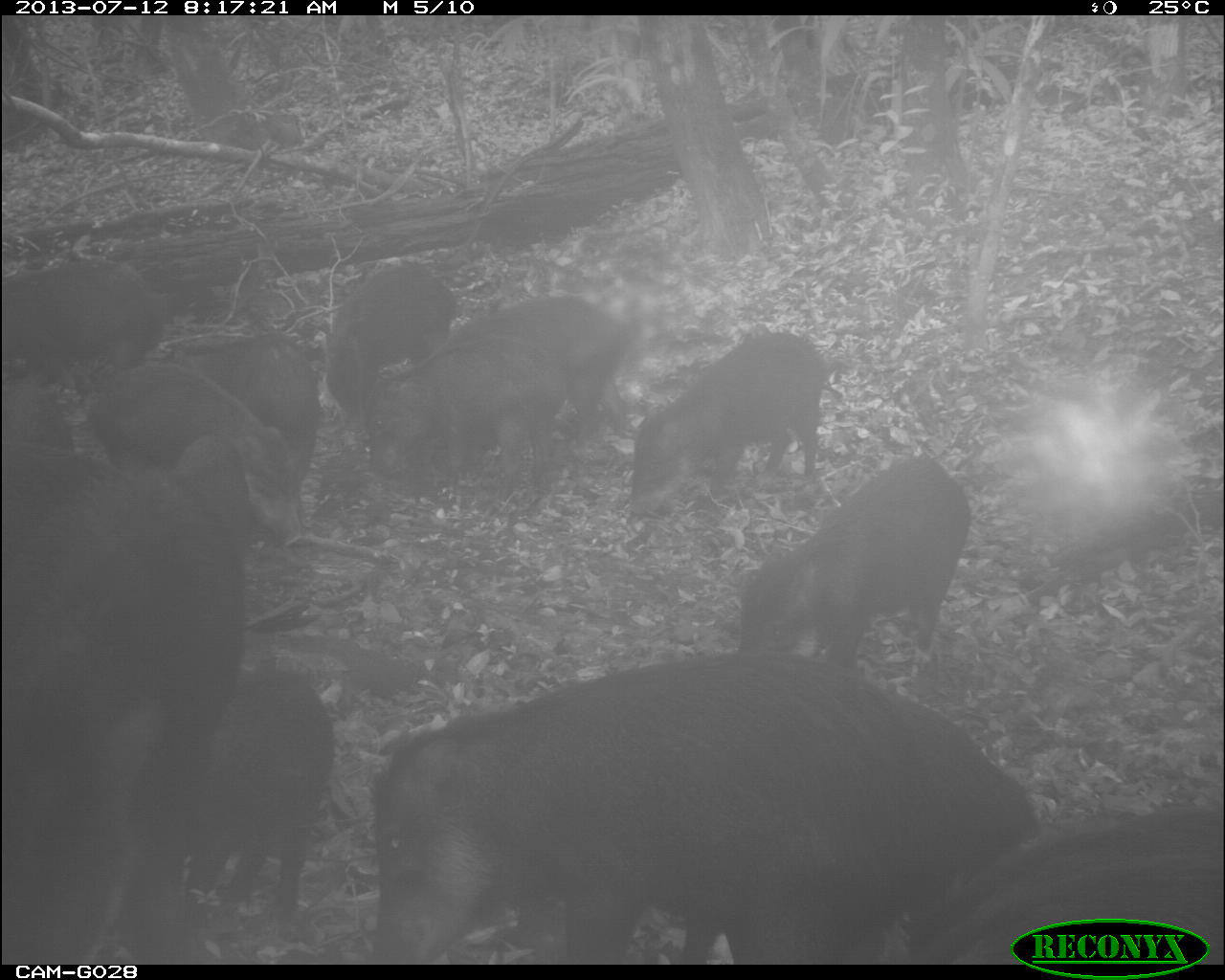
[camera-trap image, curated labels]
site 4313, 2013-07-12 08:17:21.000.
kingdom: Animalia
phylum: Chordata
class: Mammalia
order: Artiodactyla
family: Tayassuidae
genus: Tayassu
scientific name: Tayassu pecari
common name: white-lipped peccary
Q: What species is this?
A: Tayassu pecari (white-lipped peccary).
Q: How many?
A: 25.